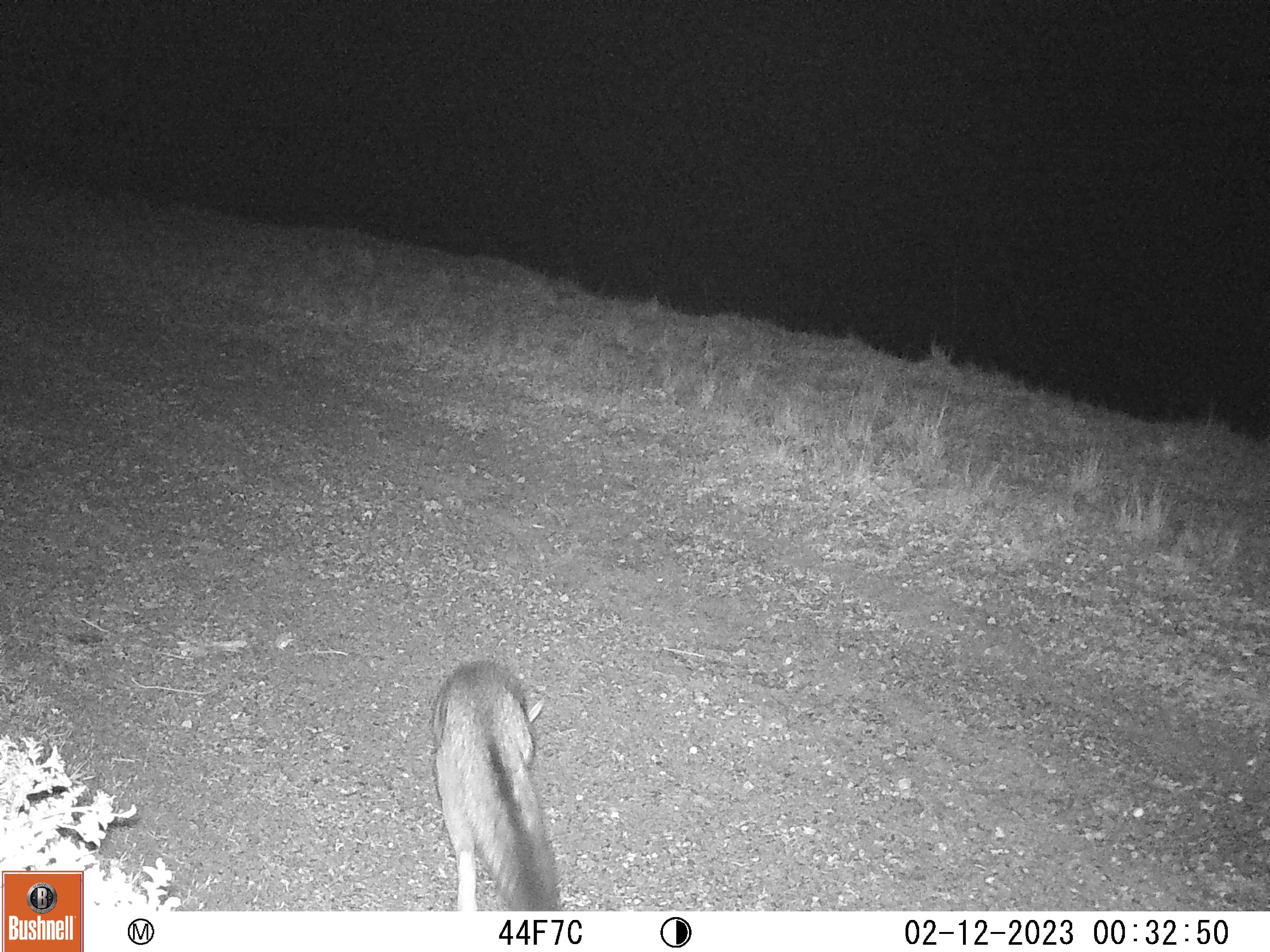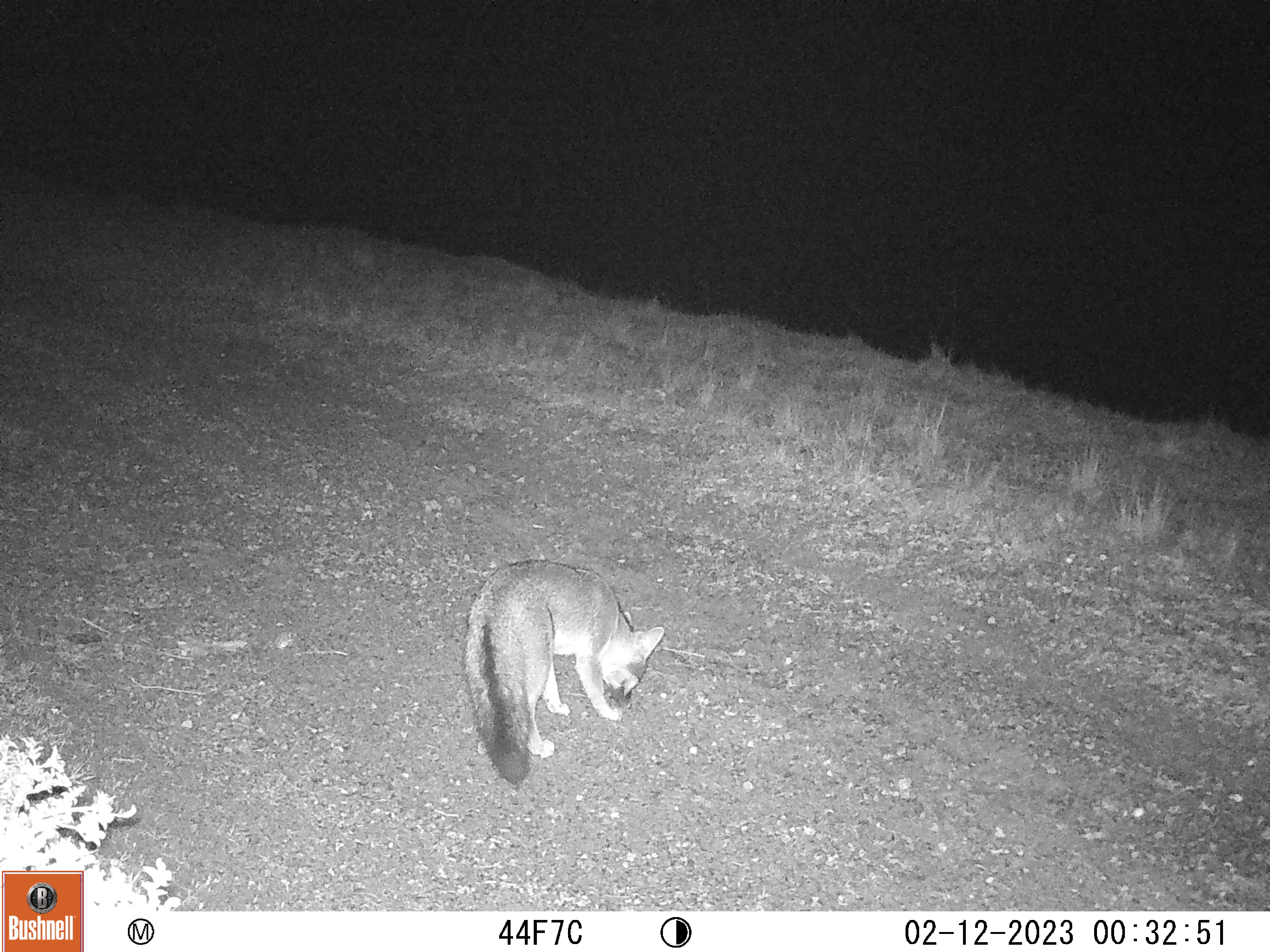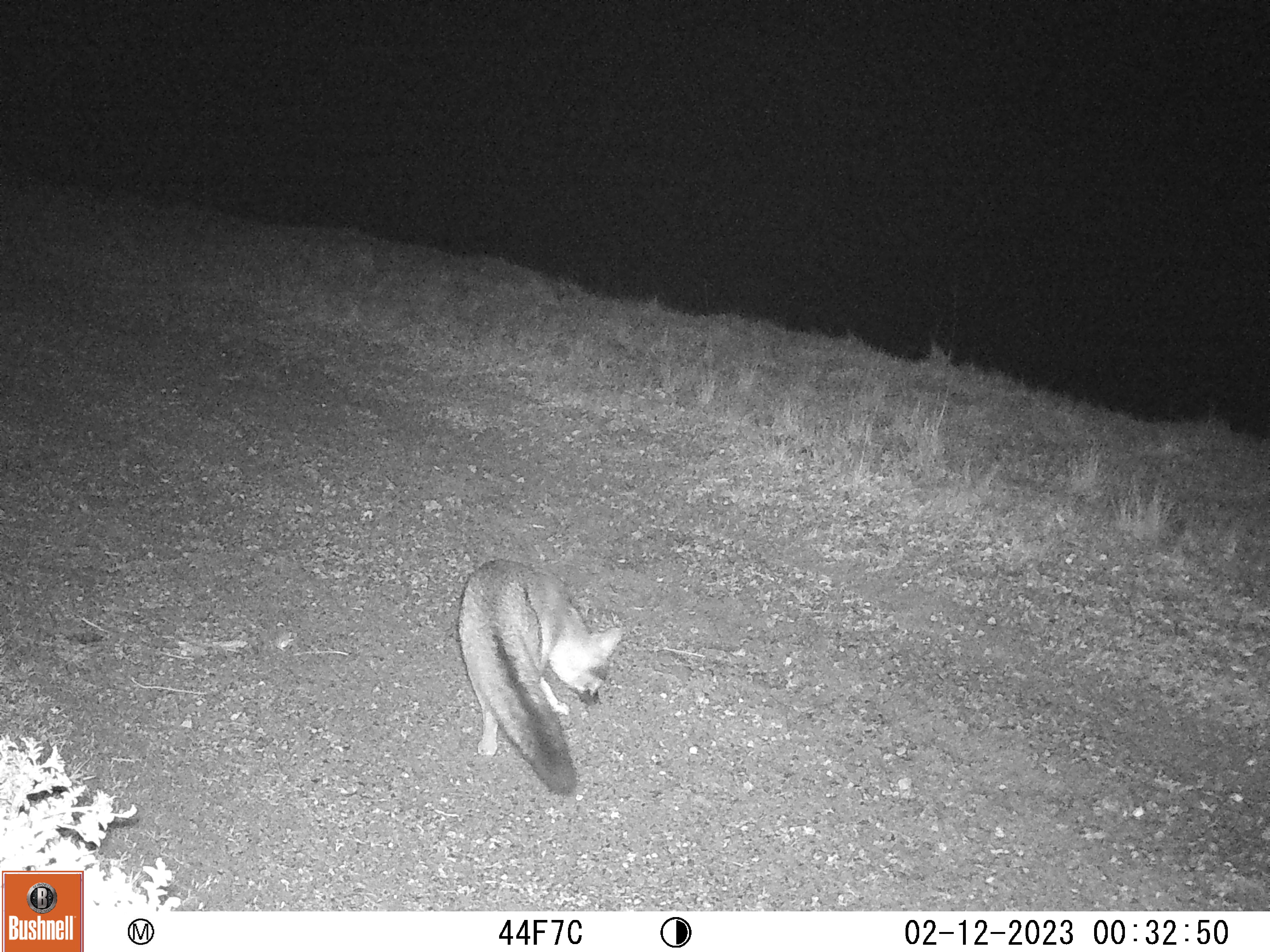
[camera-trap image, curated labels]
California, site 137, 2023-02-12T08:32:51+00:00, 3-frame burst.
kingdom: Animalia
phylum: Chordata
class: Mammalia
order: Carnivora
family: Canidae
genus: Urocyon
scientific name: Urocyon cinereoargenteus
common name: gray fox